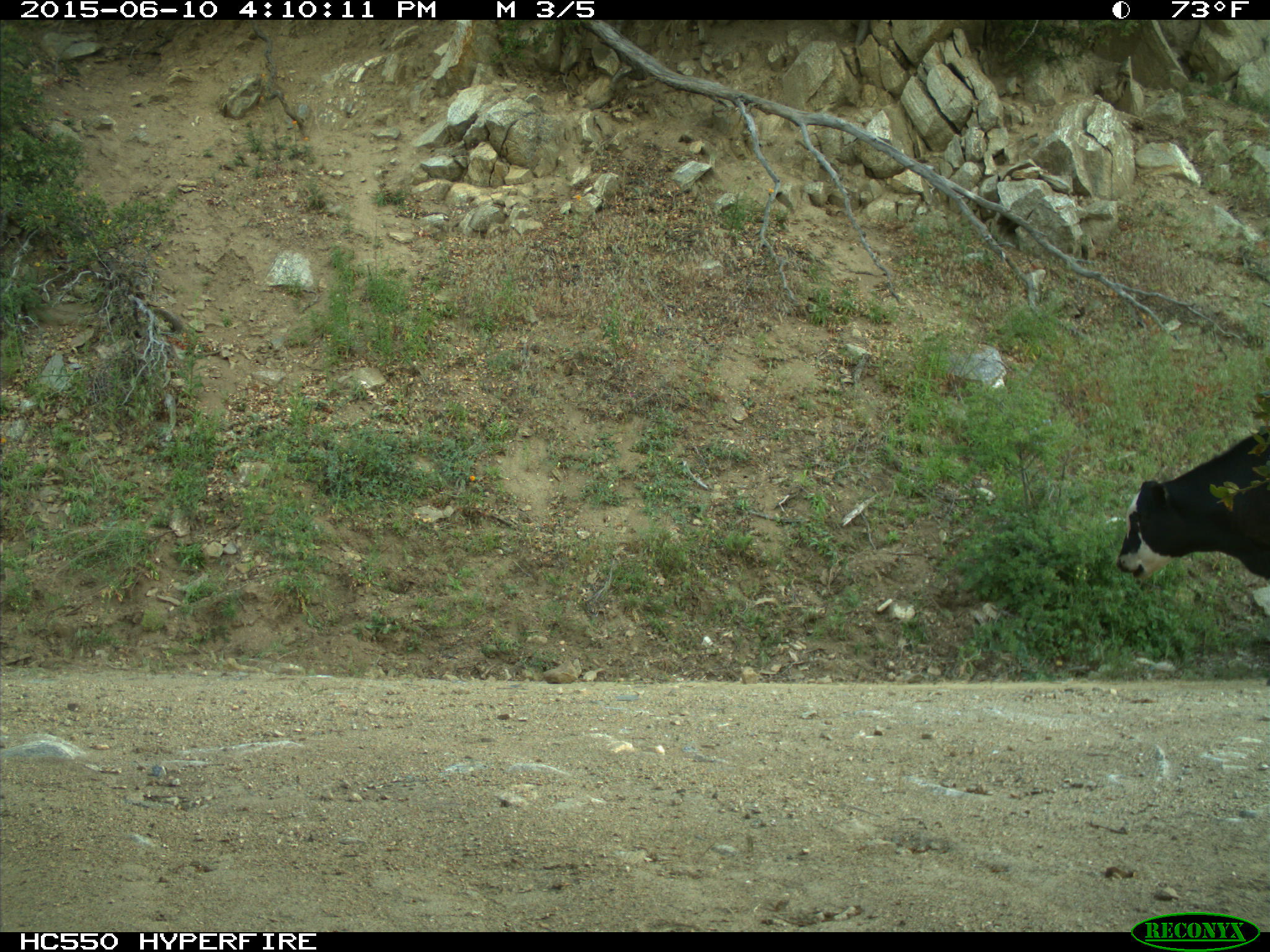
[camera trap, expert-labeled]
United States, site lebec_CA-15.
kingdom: Animalia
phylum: Chordata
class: Mammalia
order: Artiodactyla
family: Bovidae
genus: Bos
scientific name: Bos taurus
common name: domestic cow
Bos taurus (domestic cow).